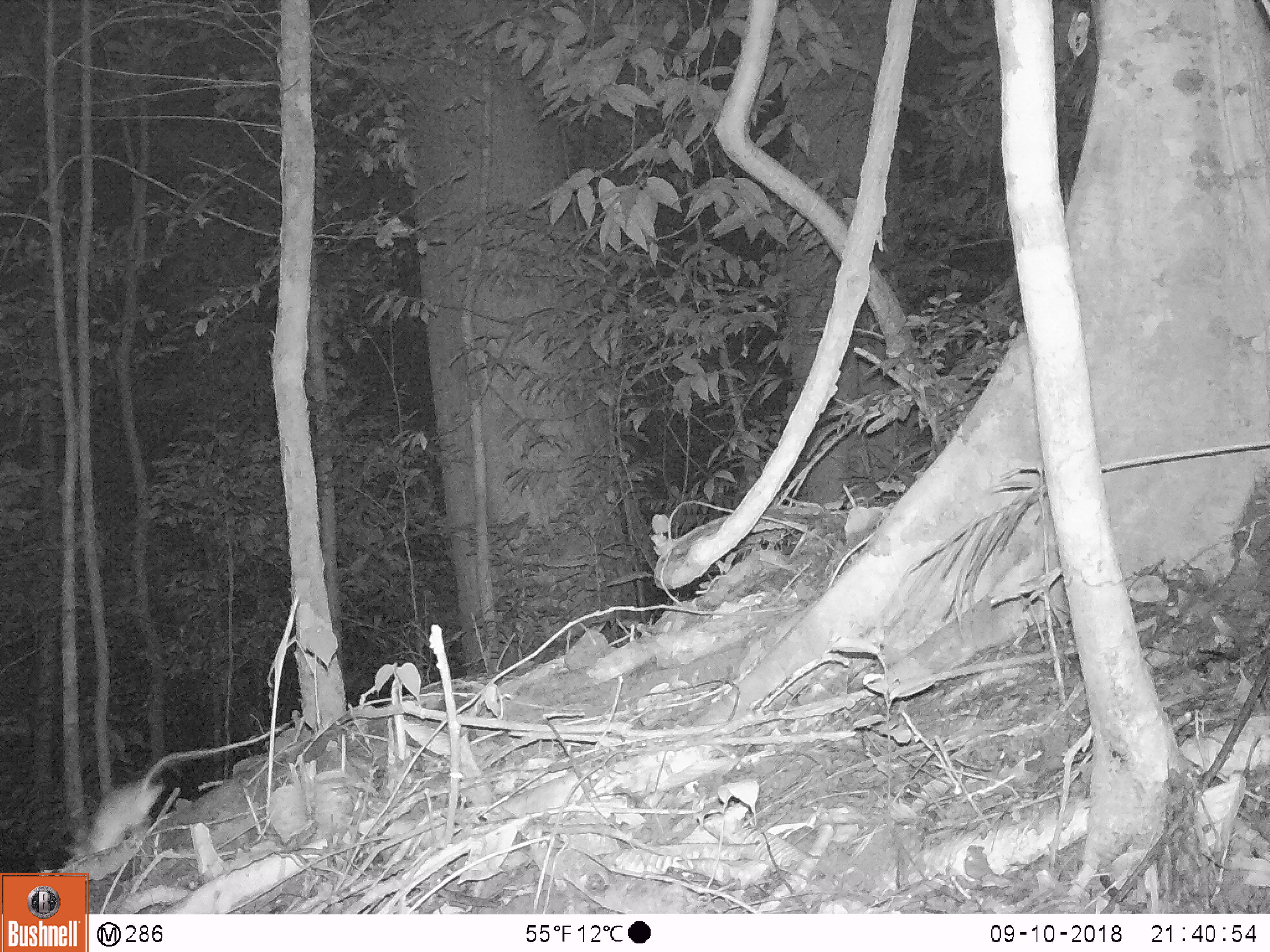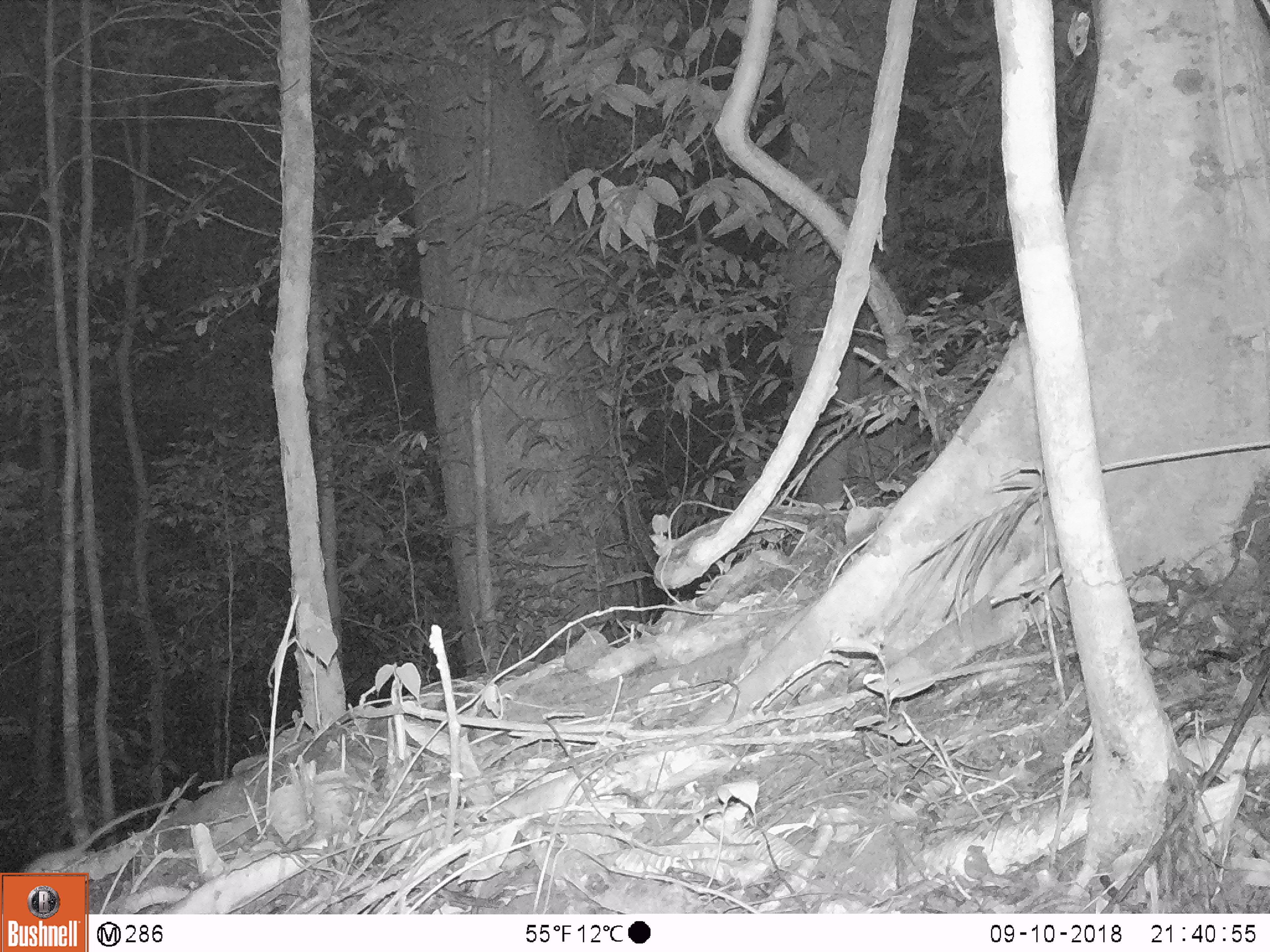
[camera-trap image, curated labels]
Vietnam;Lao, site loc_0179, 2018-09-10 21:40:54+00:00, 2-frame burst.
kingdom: Animalia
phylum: Chordata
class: Mammalia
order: Rodentia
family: Muridae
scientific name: Muridae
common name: old-world mice and rats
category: unidentified murid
Unidentified murid (old-world mice and rats) (Muridae). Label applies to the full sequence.